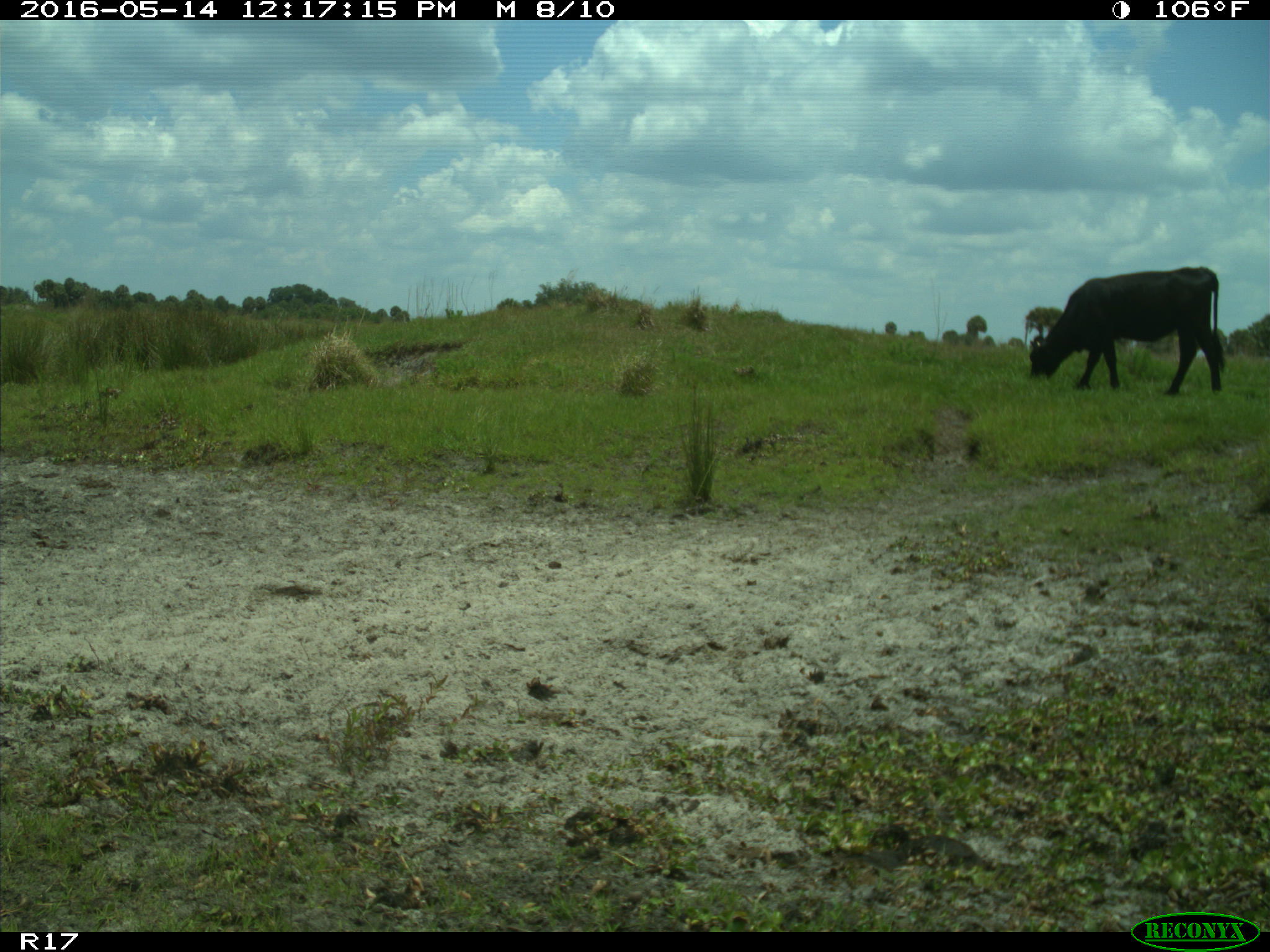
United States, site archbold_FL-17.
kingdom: Animalia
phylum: Chordata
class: Mammalia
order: Artiodactyla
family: Bovidae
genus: Bos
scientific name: Bos taurus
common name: domestic cow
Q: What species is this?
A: Bos taurus (domestic cow).